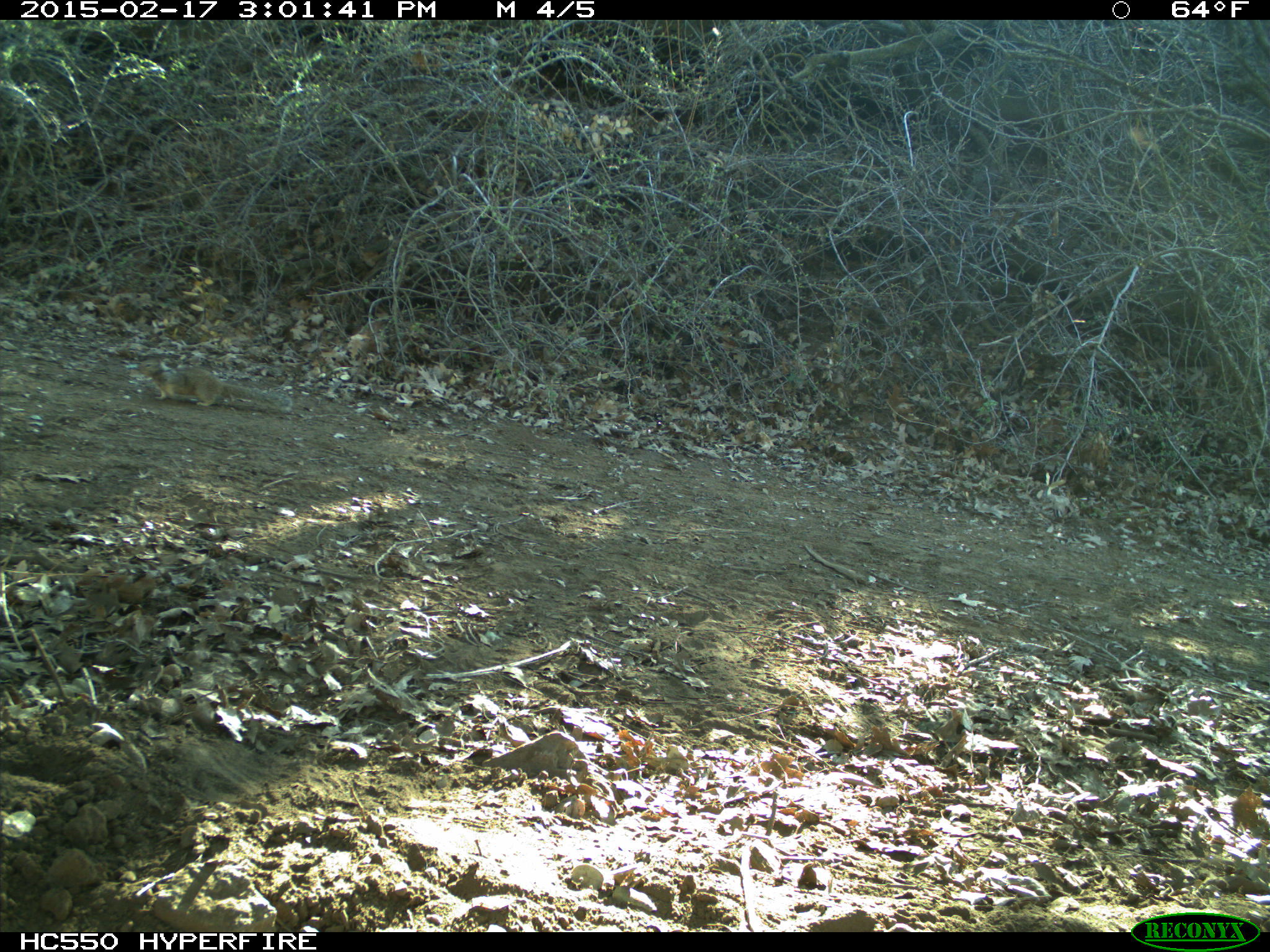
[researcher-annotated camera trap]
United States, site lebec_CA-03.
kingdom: Animalia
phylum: Chordata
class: Mammalia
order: Rodentia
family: Sciuridae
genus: Otospermophilus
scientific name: Otospermophilus beecheyi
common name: california ground squirrel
Otospermophilus beecheyi (california ground squirrel).